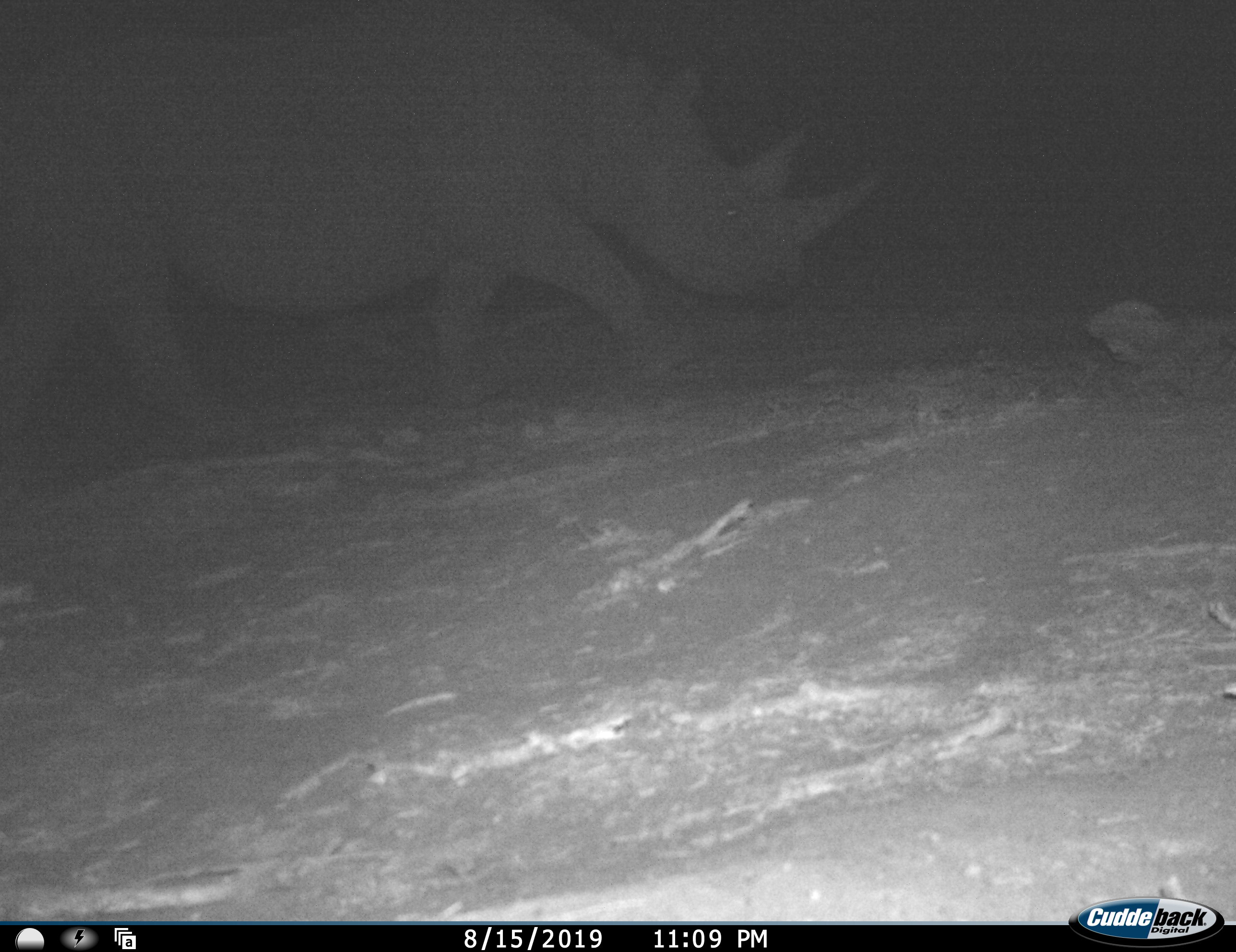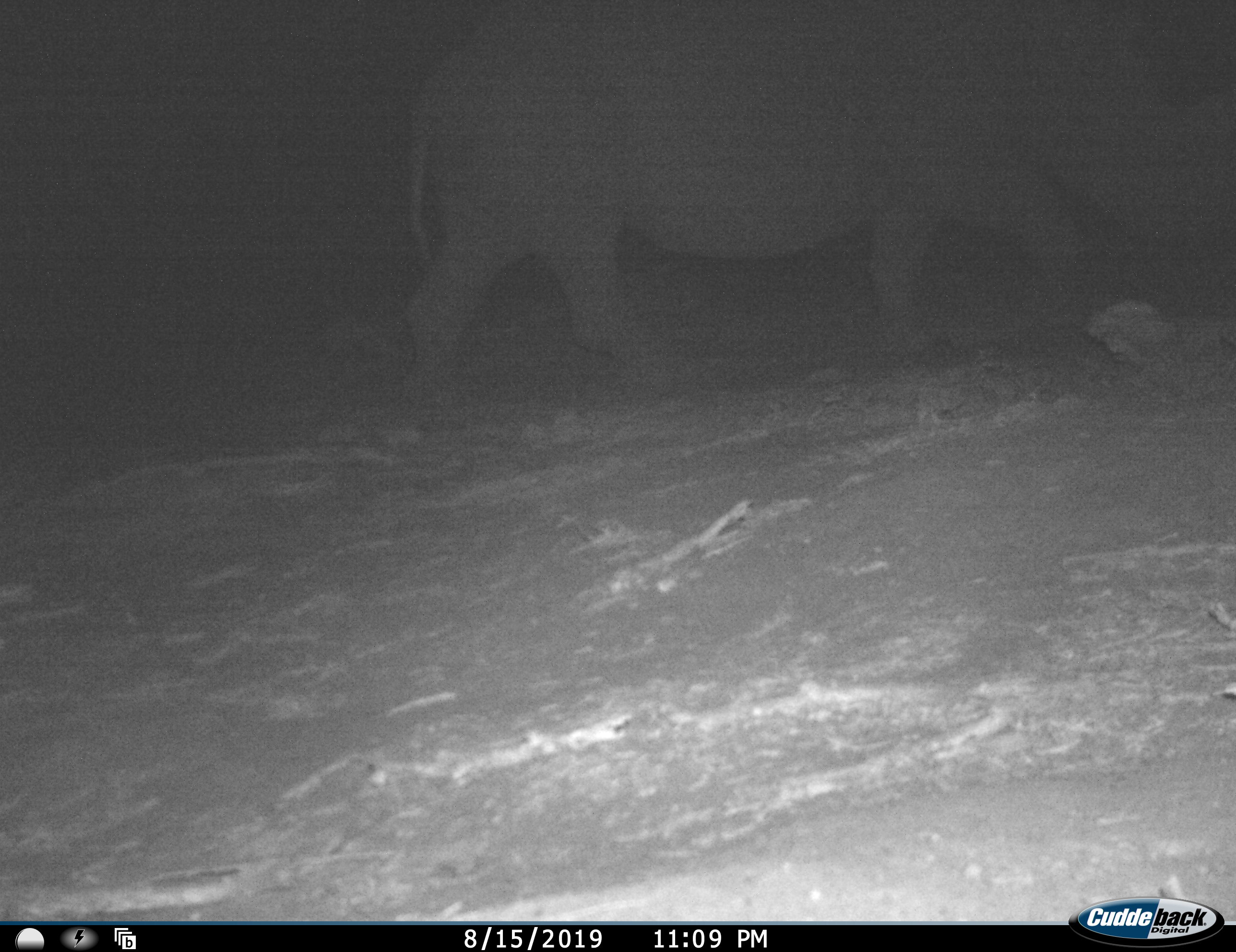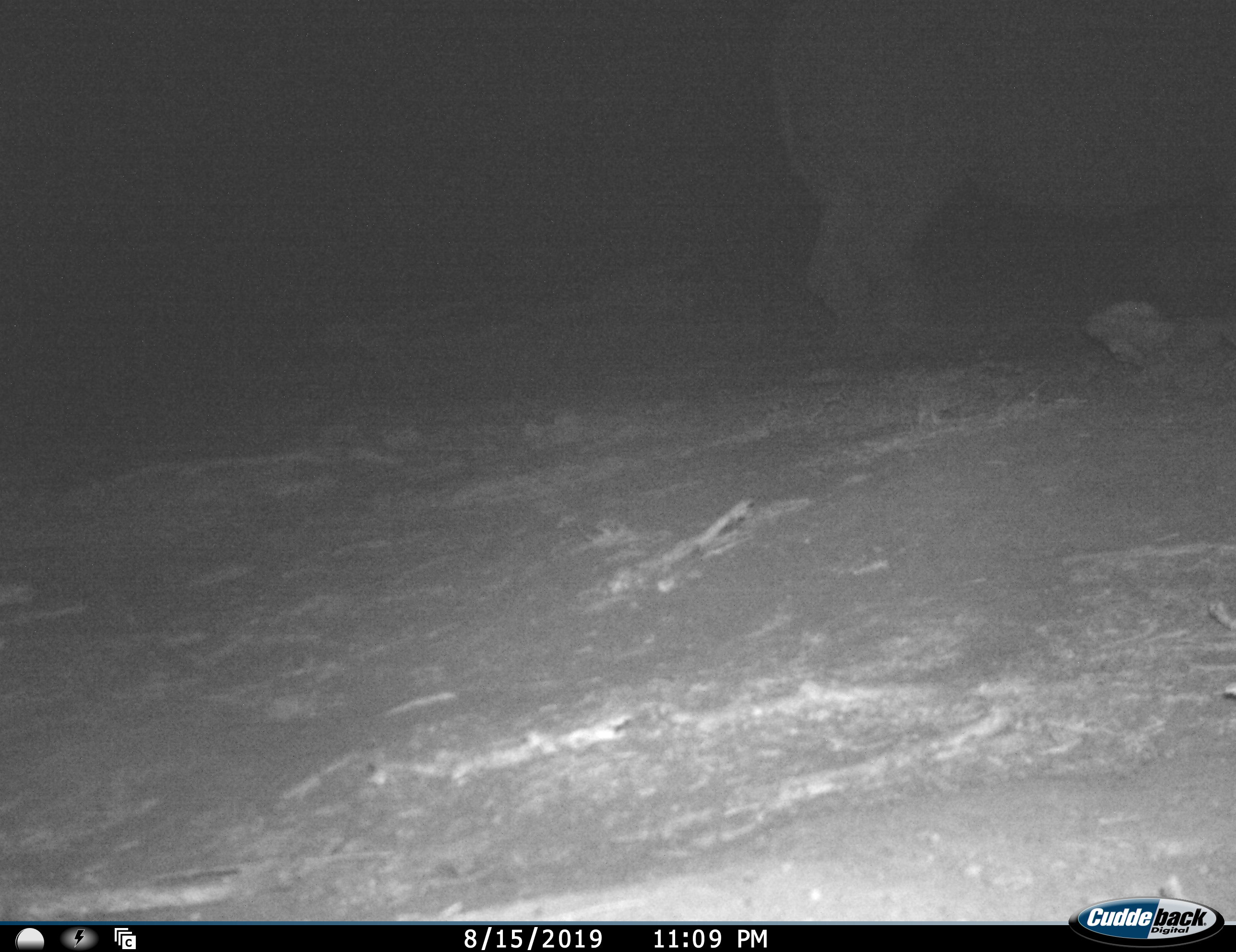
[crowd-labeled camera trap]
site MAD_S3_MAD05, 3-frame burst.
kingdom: Animalia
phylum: Chordata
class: Mammalia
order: Perissodactyla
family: Rhinocerotidae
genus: Diceros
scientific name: Diceros bicornis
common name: black rhinoceros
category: rhinocerosblack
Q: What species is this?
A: Rhinocerosblack (black rhinoceros) (Diceros bicornis).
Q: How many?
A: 1.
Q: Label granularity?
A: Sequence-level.